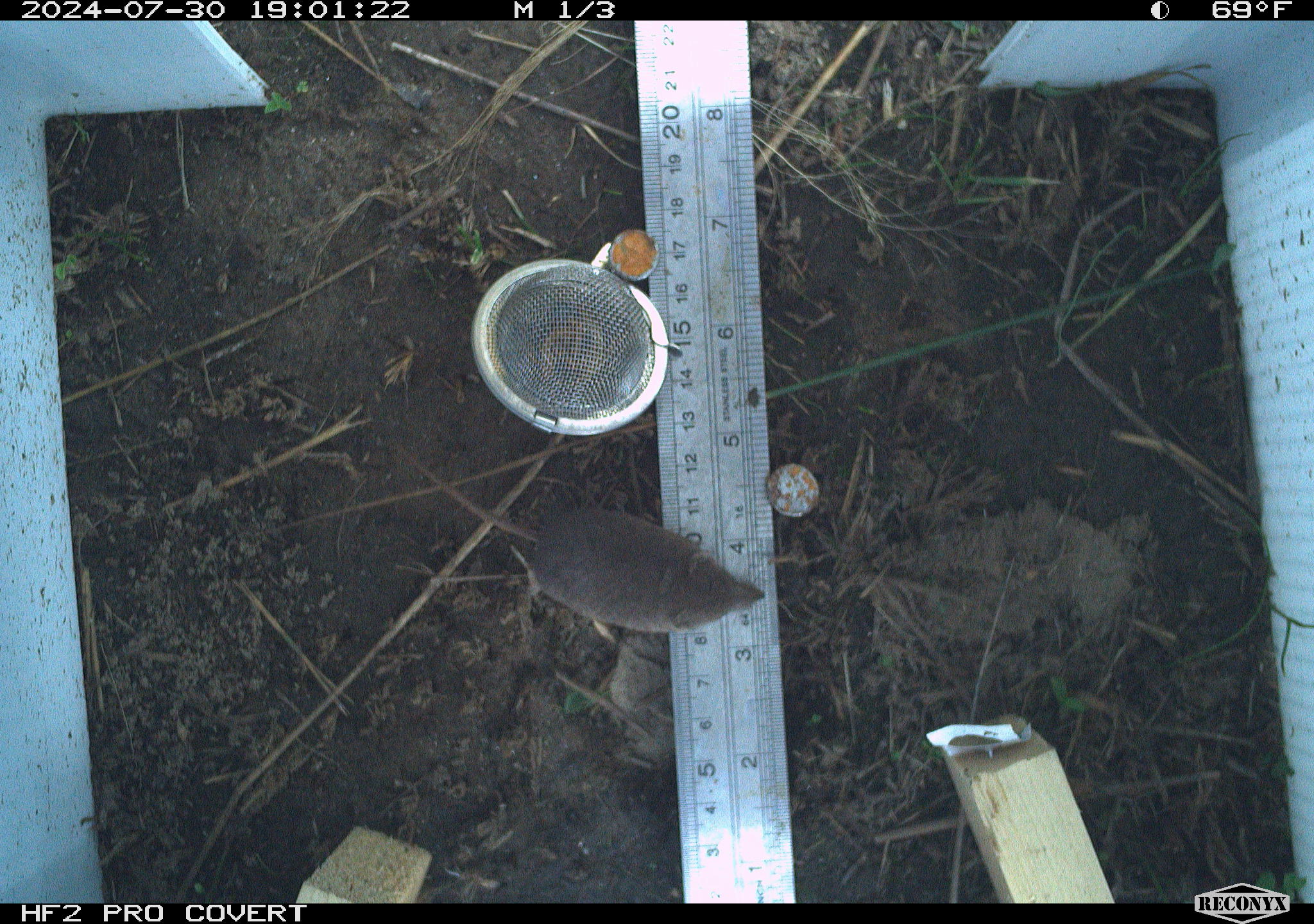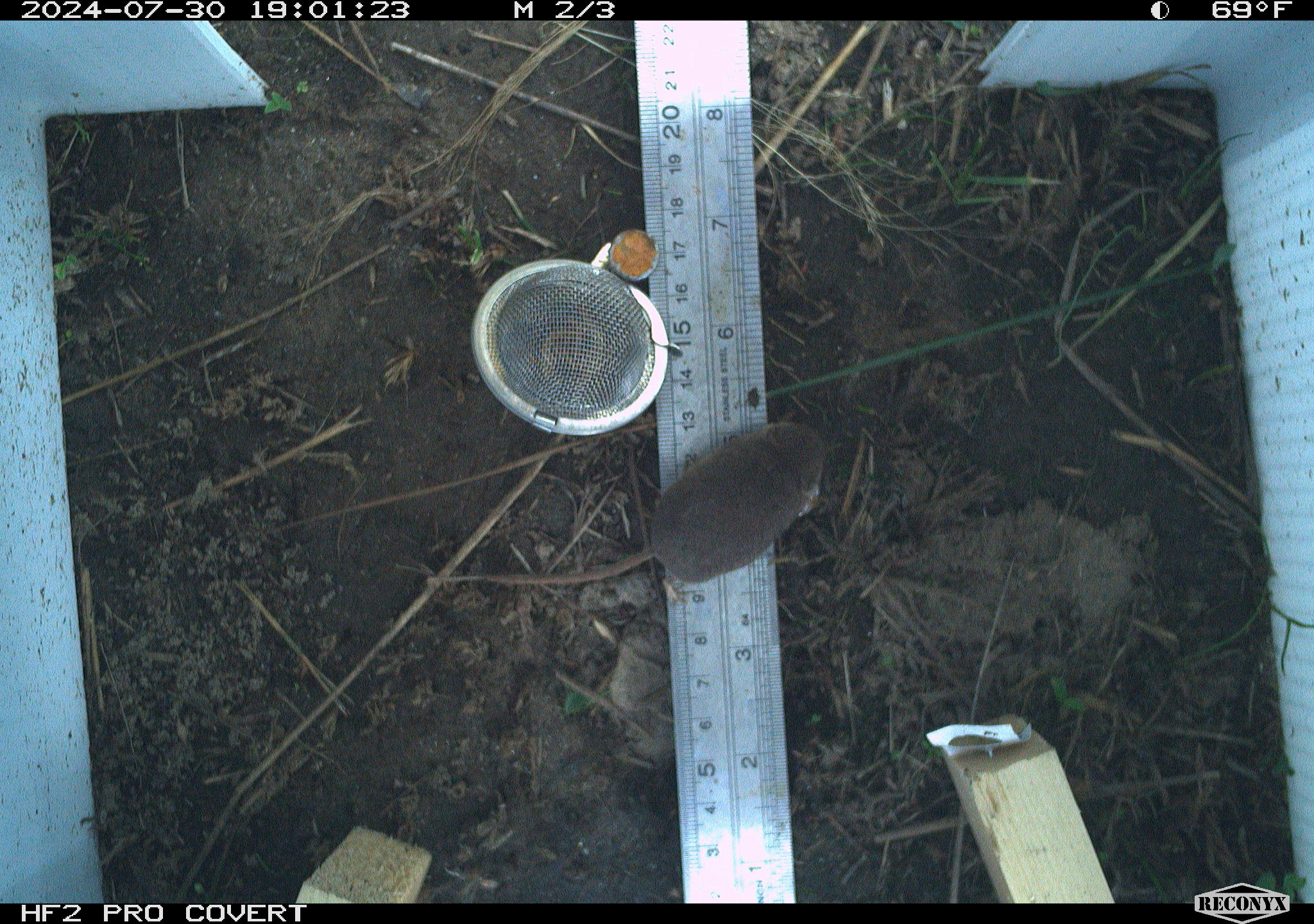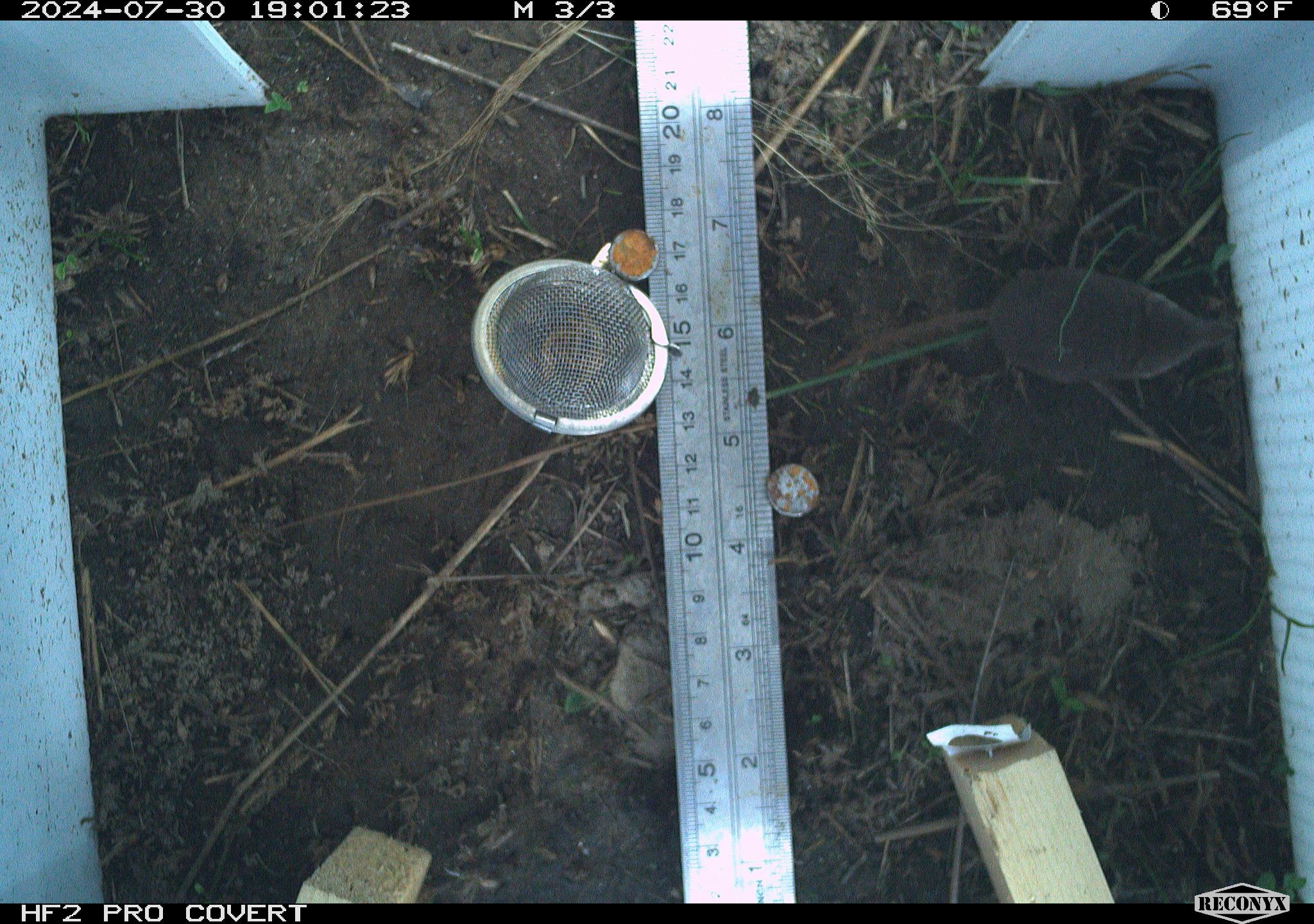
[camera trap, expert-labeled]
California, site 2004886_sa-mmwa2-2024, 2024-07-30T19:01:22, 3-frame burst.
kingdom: Animalia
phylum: Chordata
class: Mammalia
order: Eulipotyphla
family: Soricidae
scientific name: Soricidae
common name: shrews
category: soricidae family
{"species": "soricidae family (shrews) (Soricidae)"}